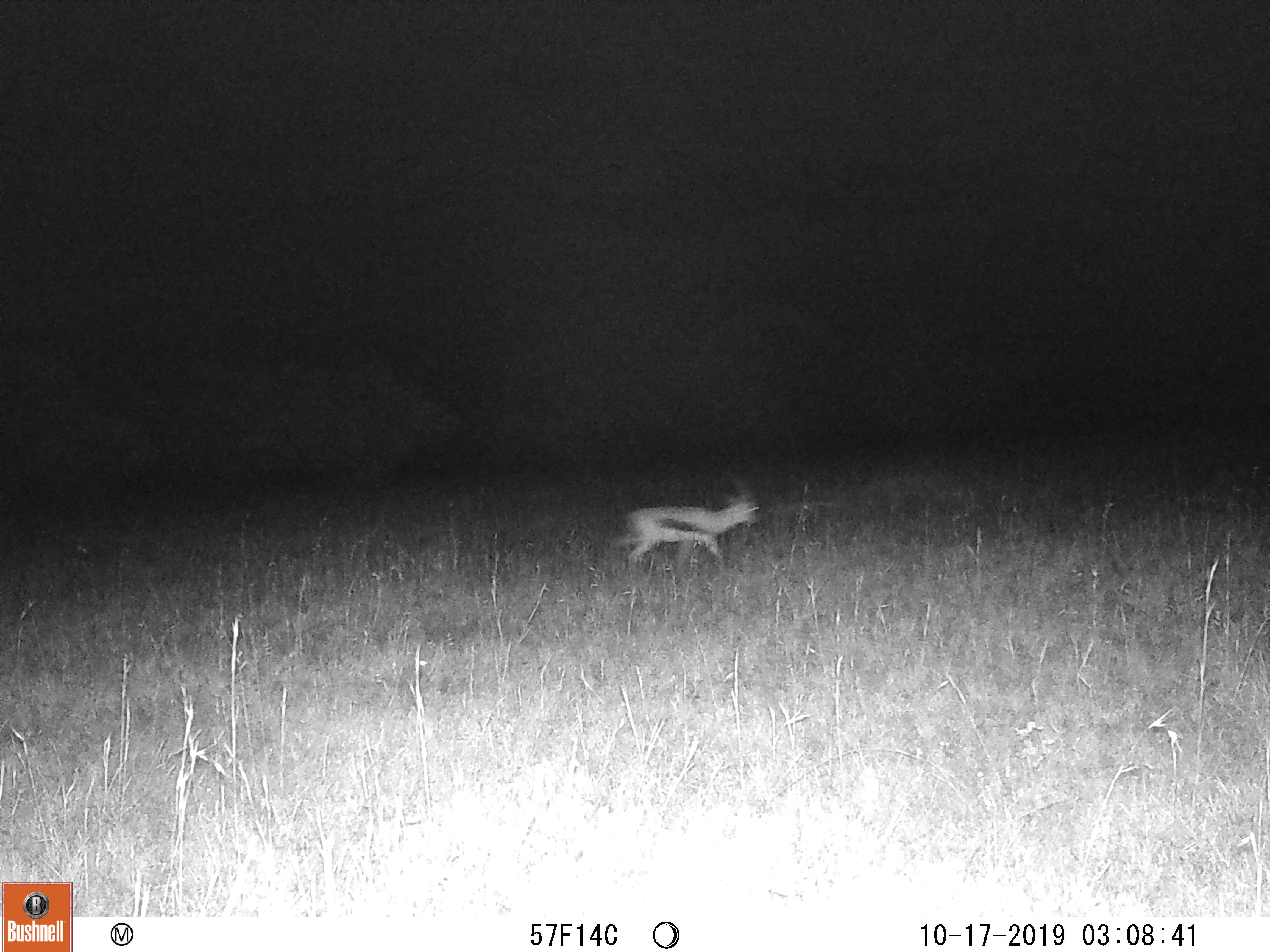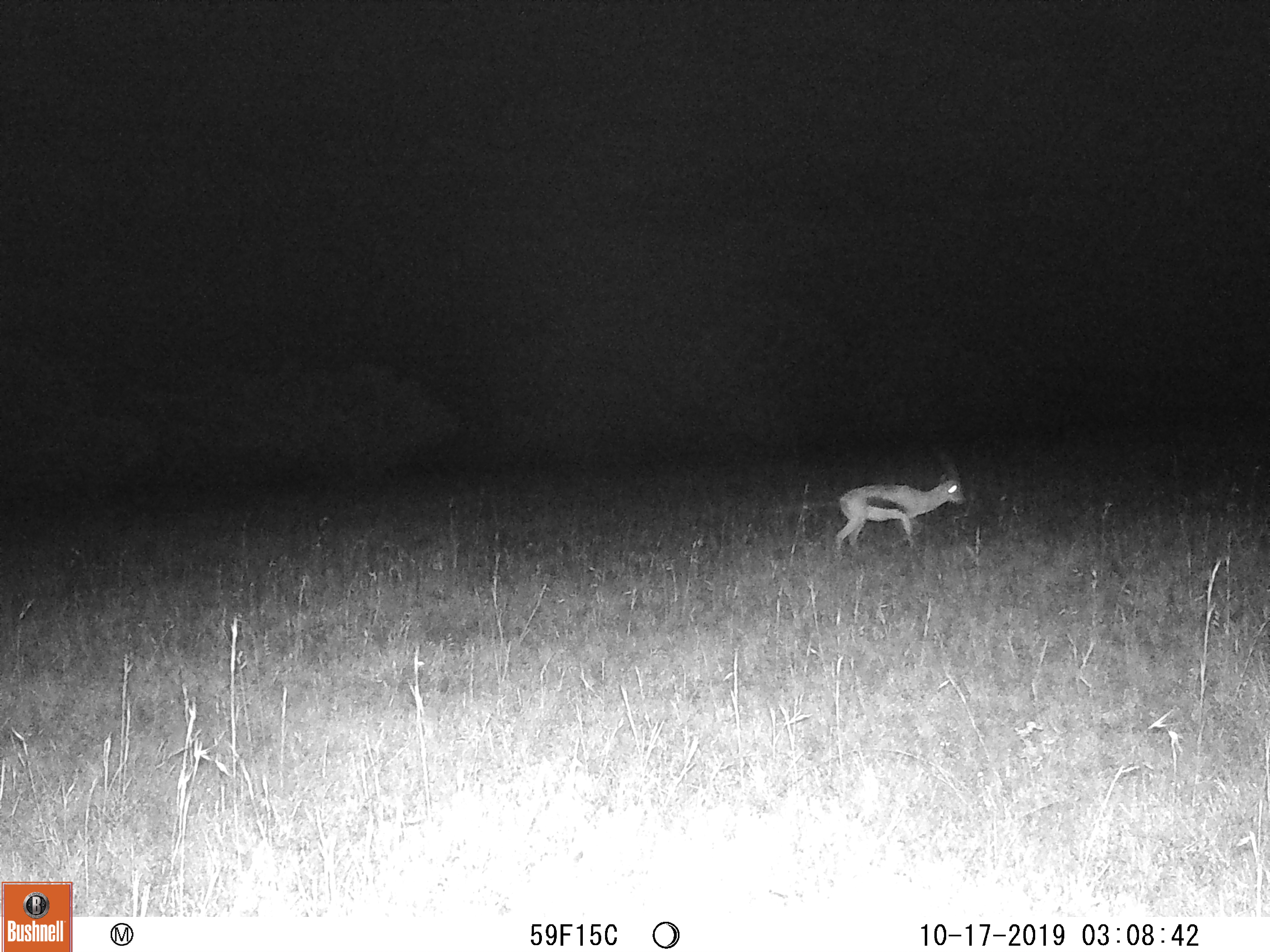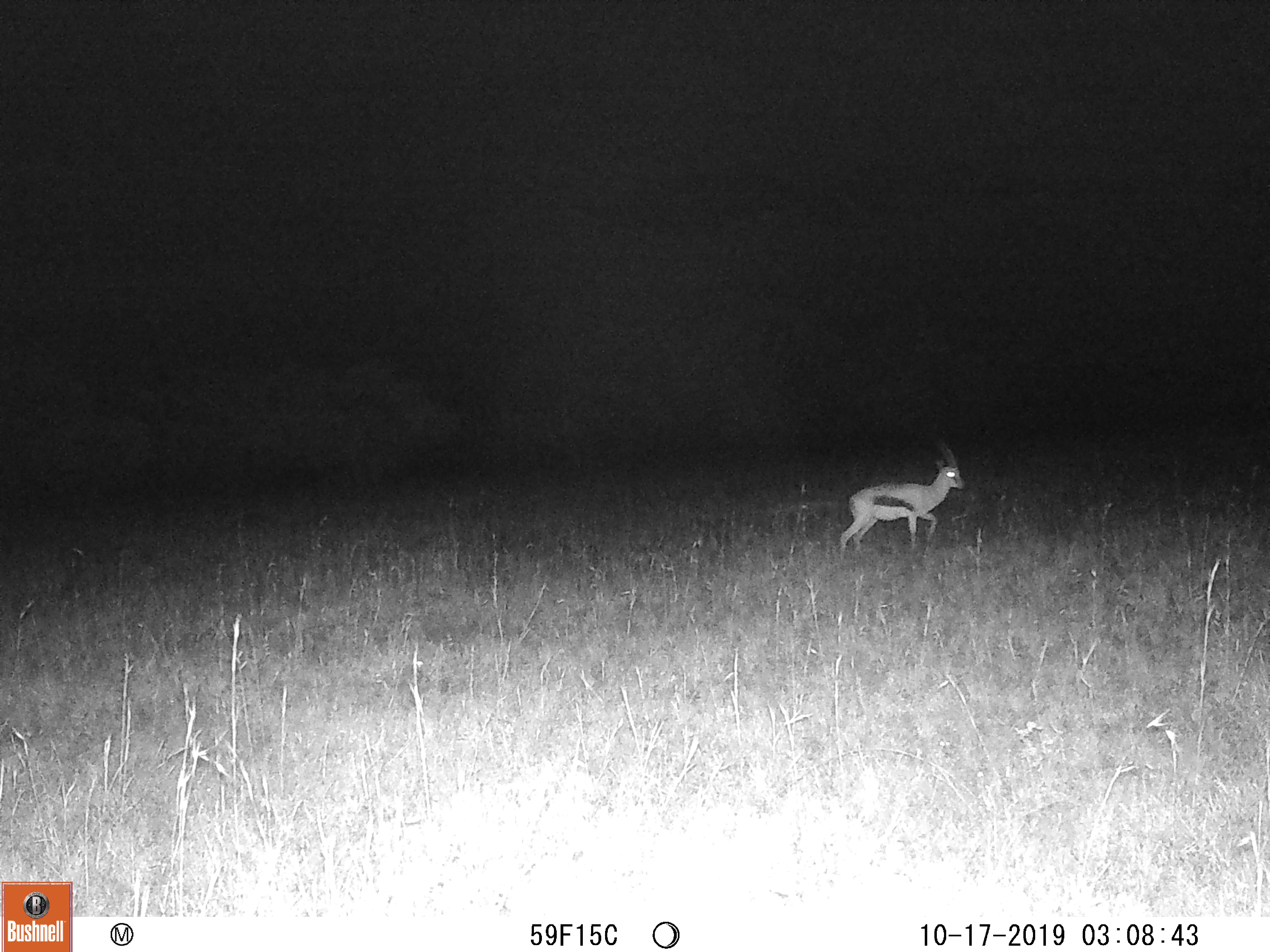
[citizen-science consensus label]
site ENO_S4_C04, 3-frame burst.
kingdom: Animalia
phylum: Chordata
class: Mammalia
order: Artiodactyla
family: Bovidae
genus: Eudorcas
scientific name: Eudorcas thomsonii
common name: thomson's gazelle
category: gazellethomsons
Gazellethomsons (thomson's gazelle) (Eudorcas thomsonii), count 1. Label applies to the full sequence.